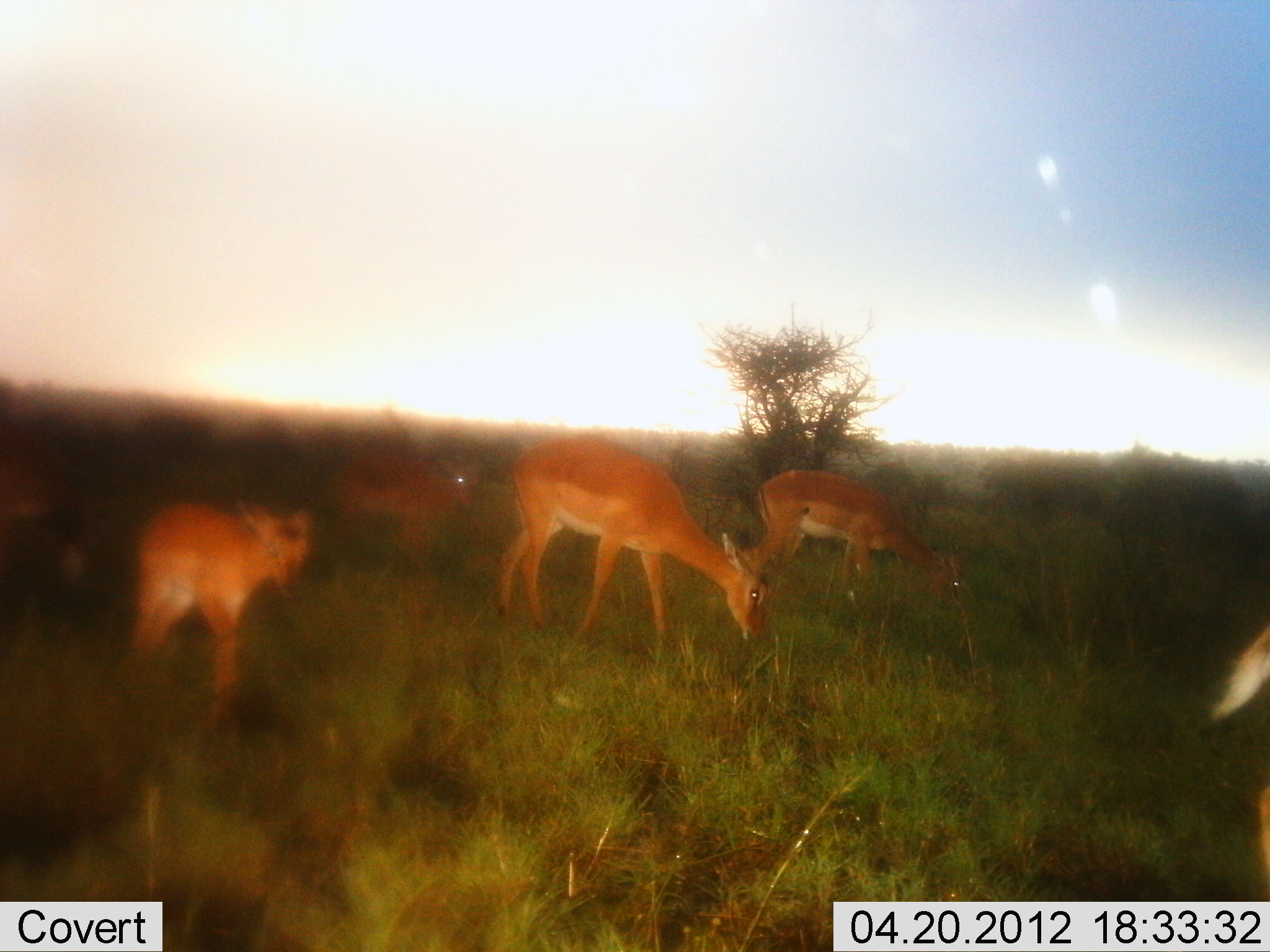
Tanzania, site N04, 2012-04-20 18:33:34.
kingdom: Animalia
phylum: Chordata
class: Mammalia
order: Artiodactyla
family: Bovidae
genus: Aepyceros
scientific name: Aepyceros melampus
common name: impala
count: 5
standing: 58%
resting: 0%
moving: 42%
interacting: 0%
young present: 42%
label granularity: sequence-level